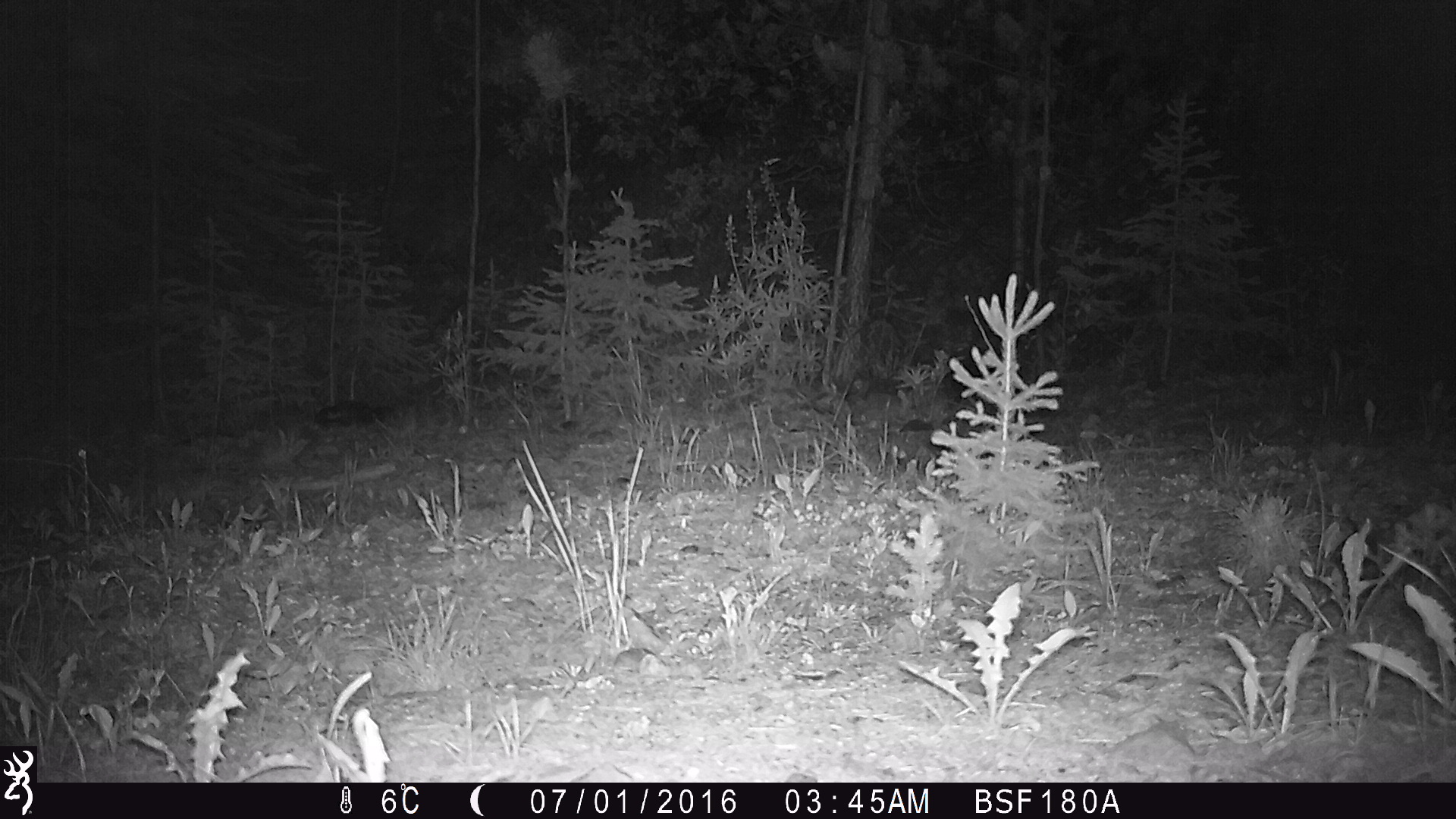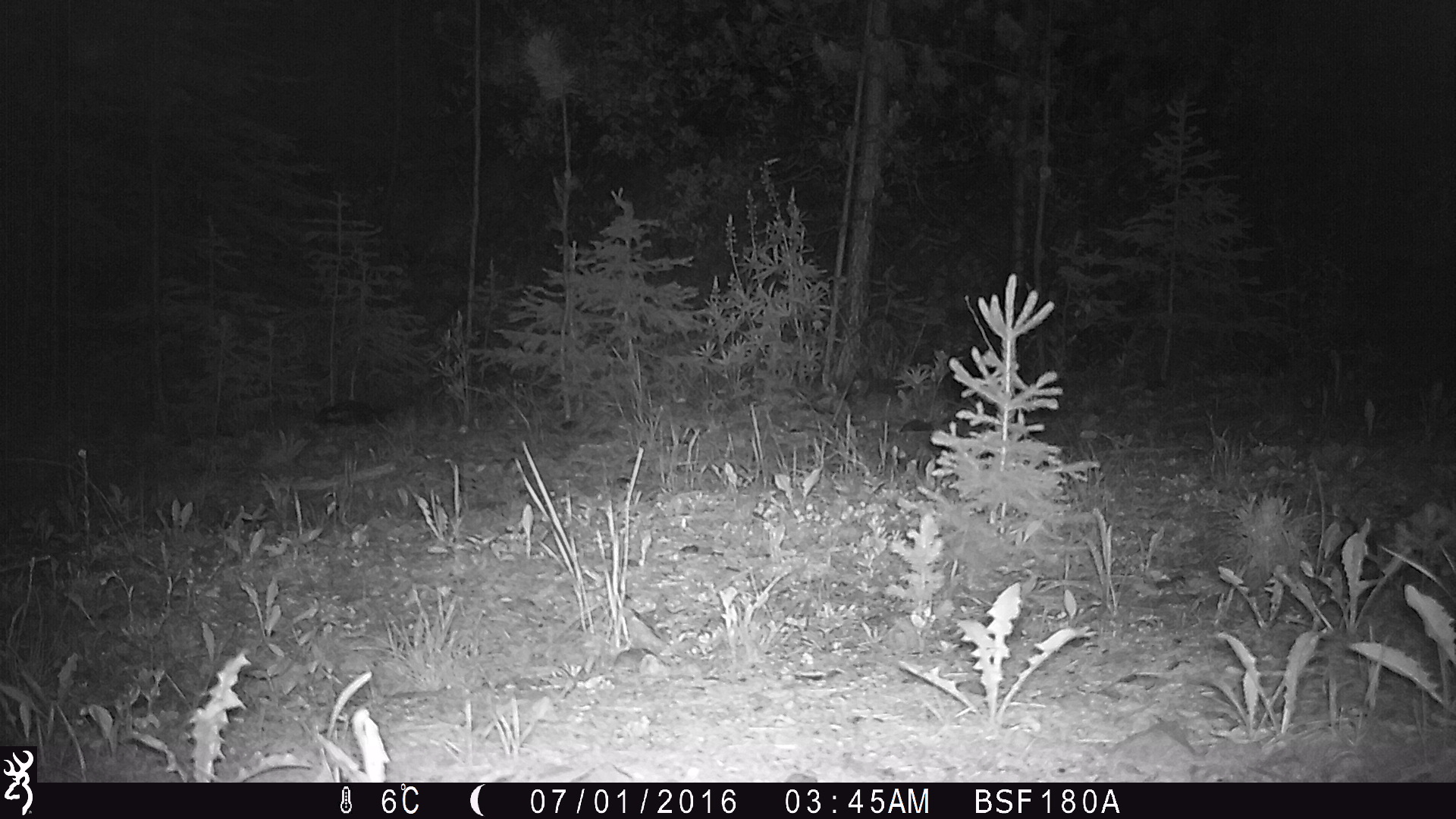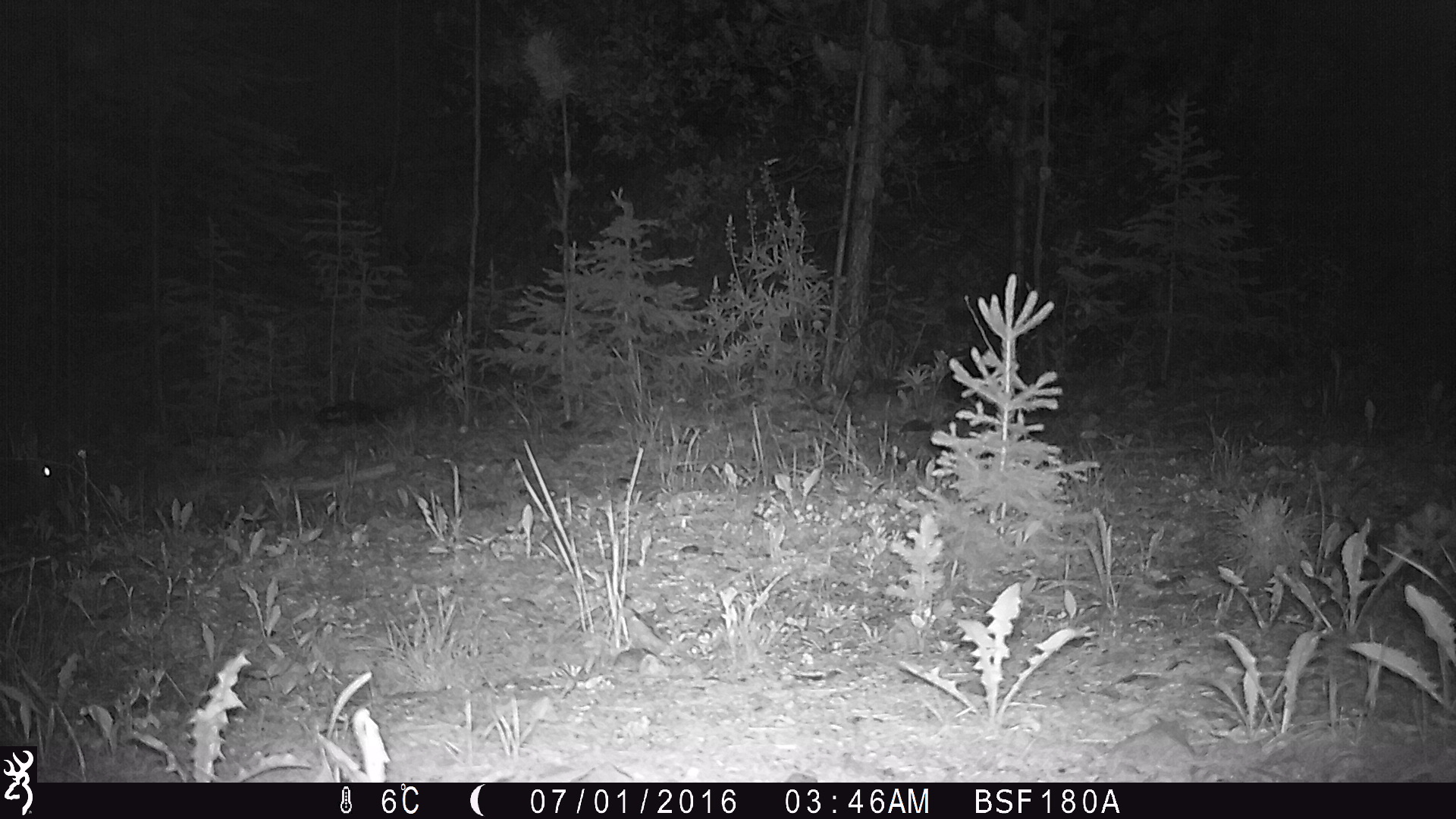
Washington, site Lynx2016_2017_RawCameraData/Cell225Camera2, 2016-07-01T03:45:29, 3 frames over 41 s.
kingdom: Animalia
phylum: Chordata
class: Mammalia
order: Lagomorpha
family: Leporidae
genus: Lepus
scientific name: Lepus americanus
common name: snowshoe hare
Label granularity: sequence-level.